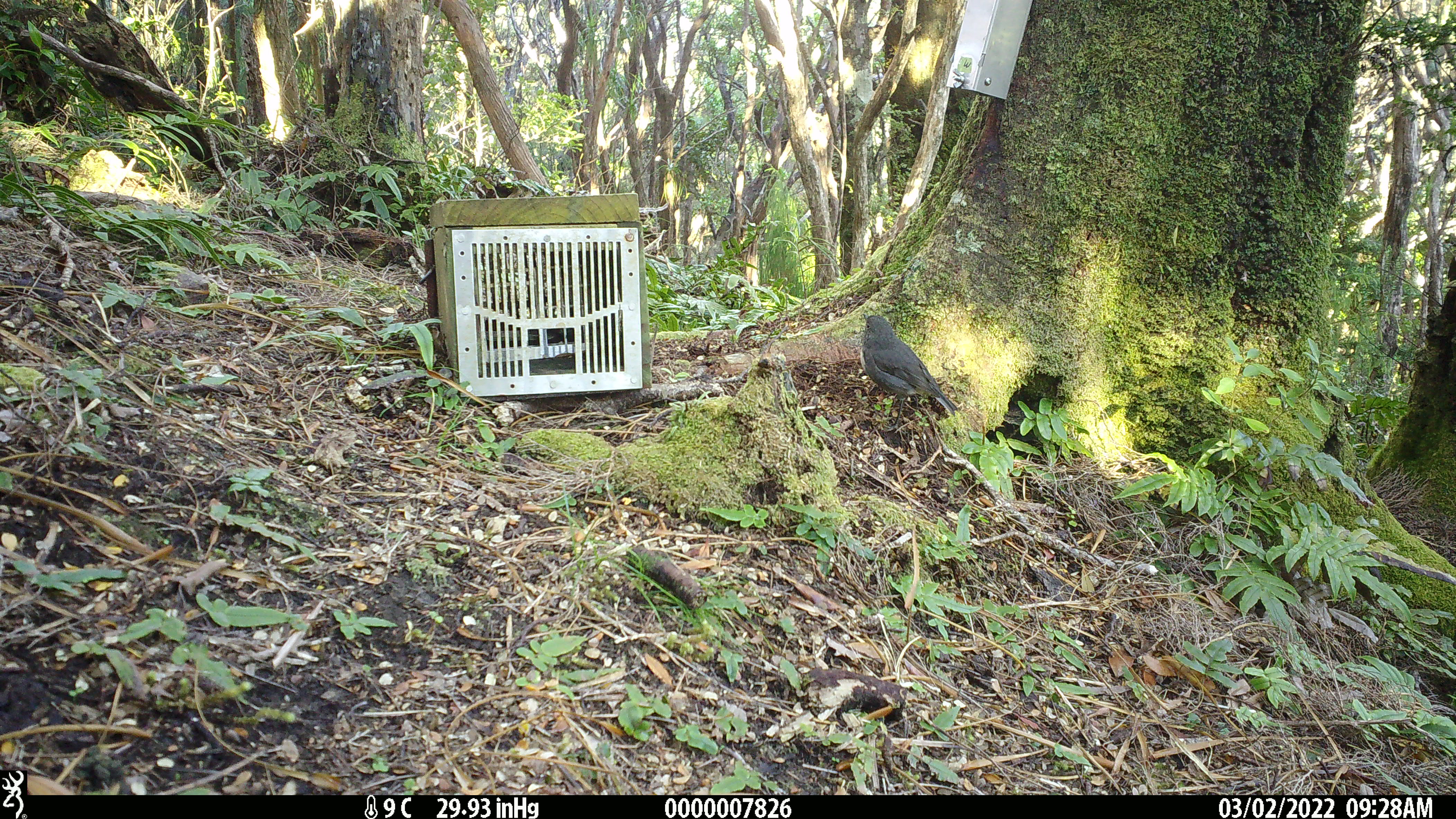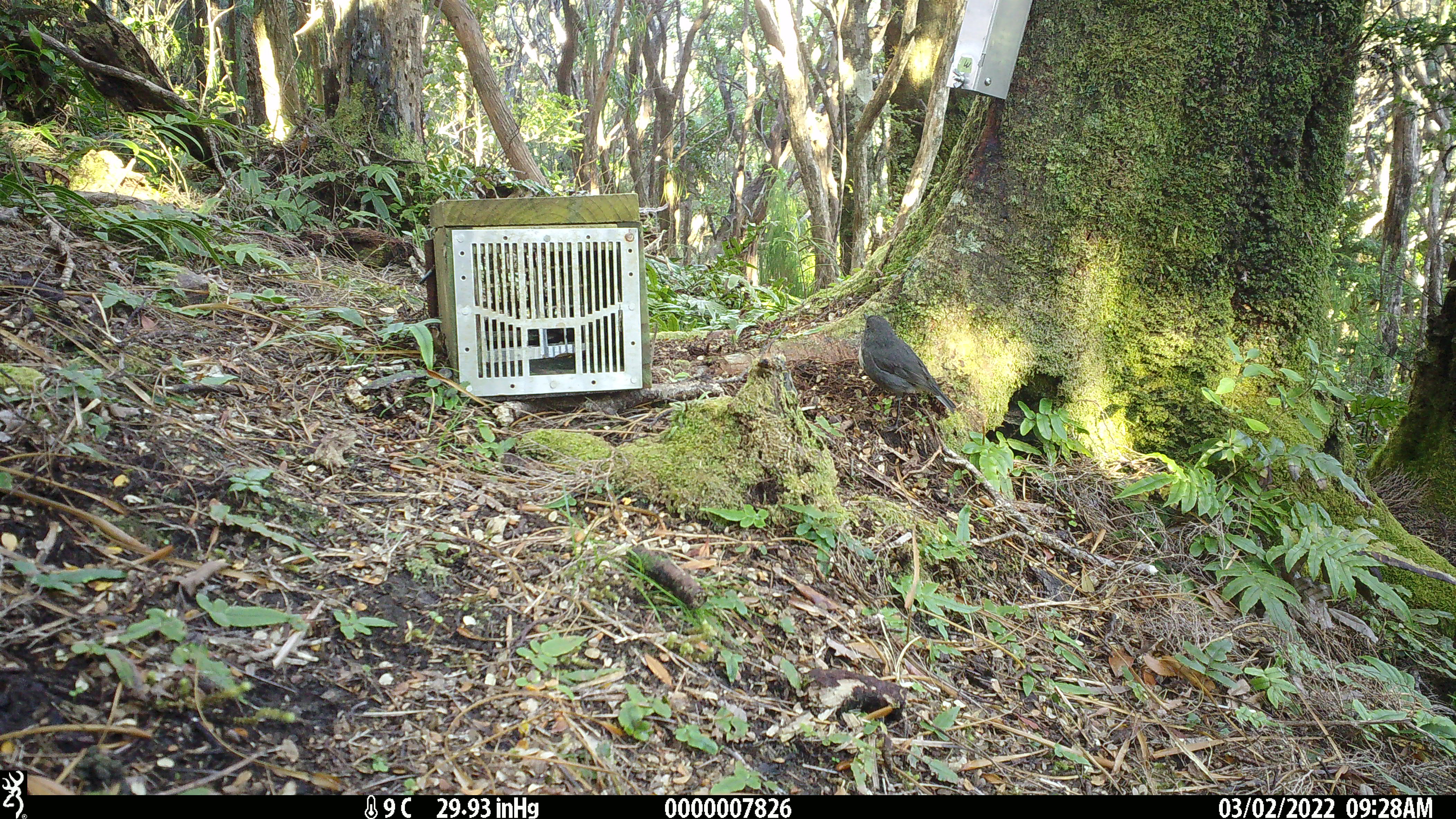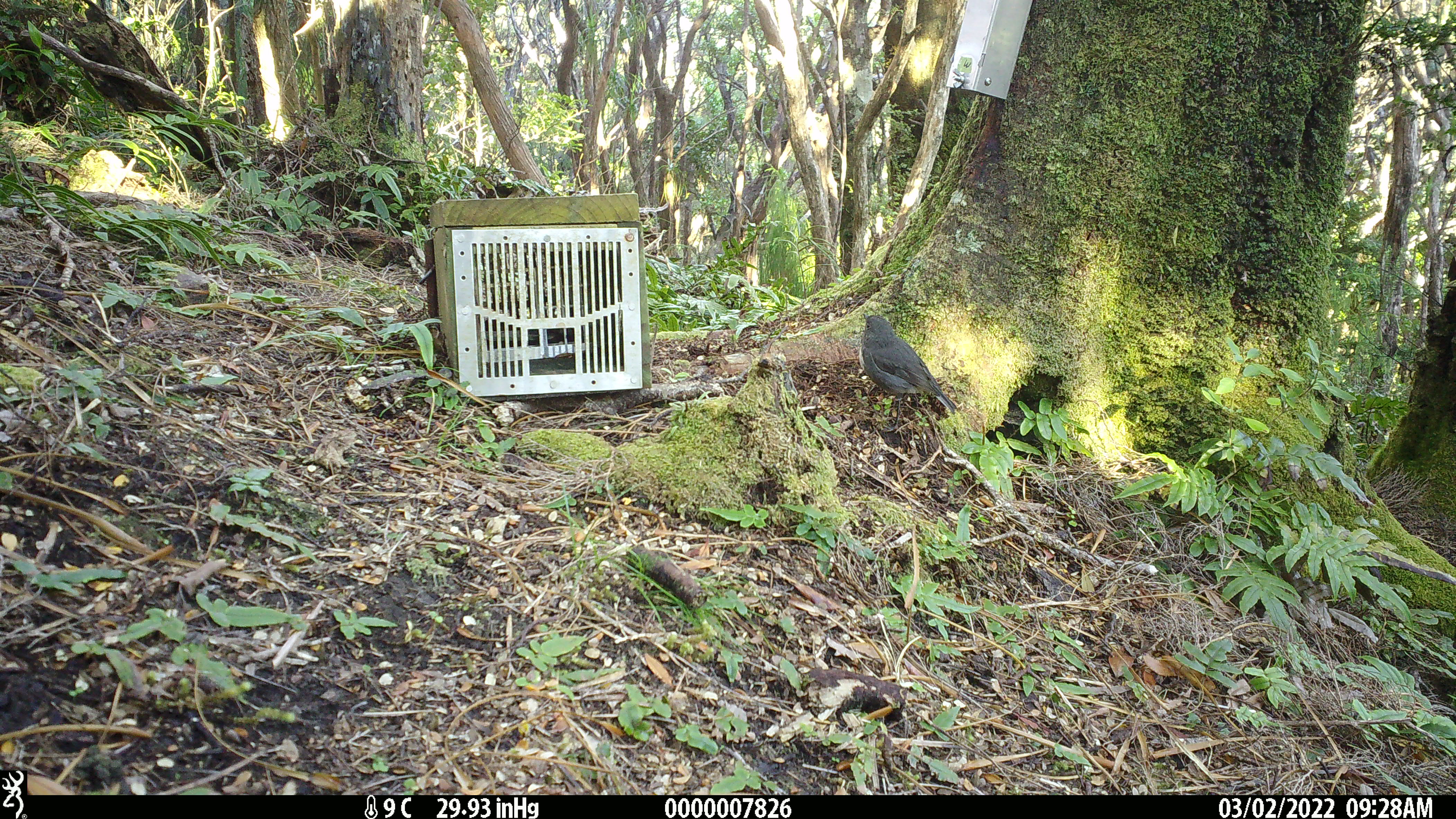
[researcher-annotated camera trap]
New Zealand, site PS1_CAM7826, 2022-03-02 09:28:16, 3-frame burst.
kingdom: Animalia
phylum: Chordata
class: Aves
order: Passeriformes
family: Petroicidae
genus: Petroica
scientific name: Petroica australis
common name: new zealand robin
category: robin